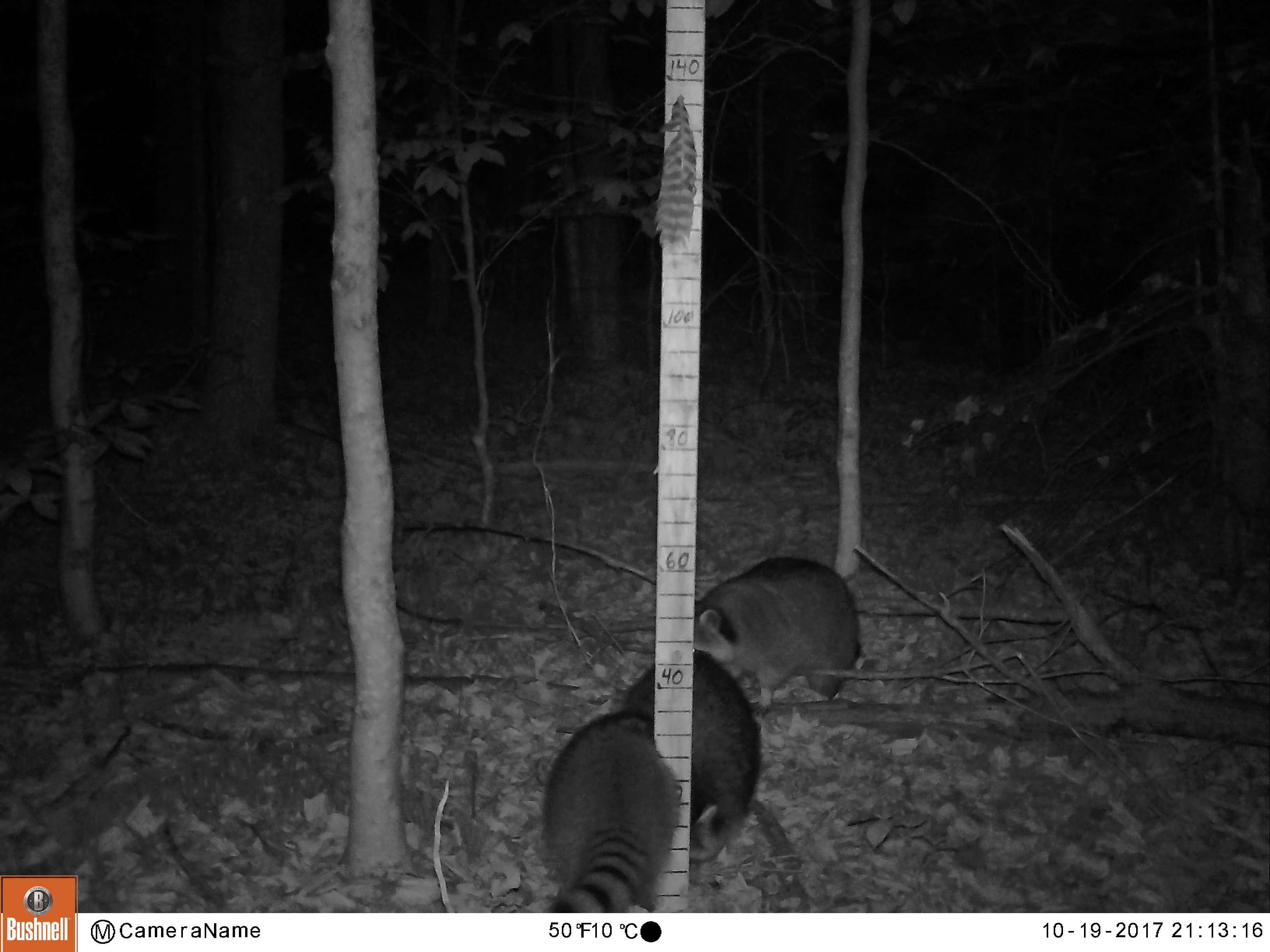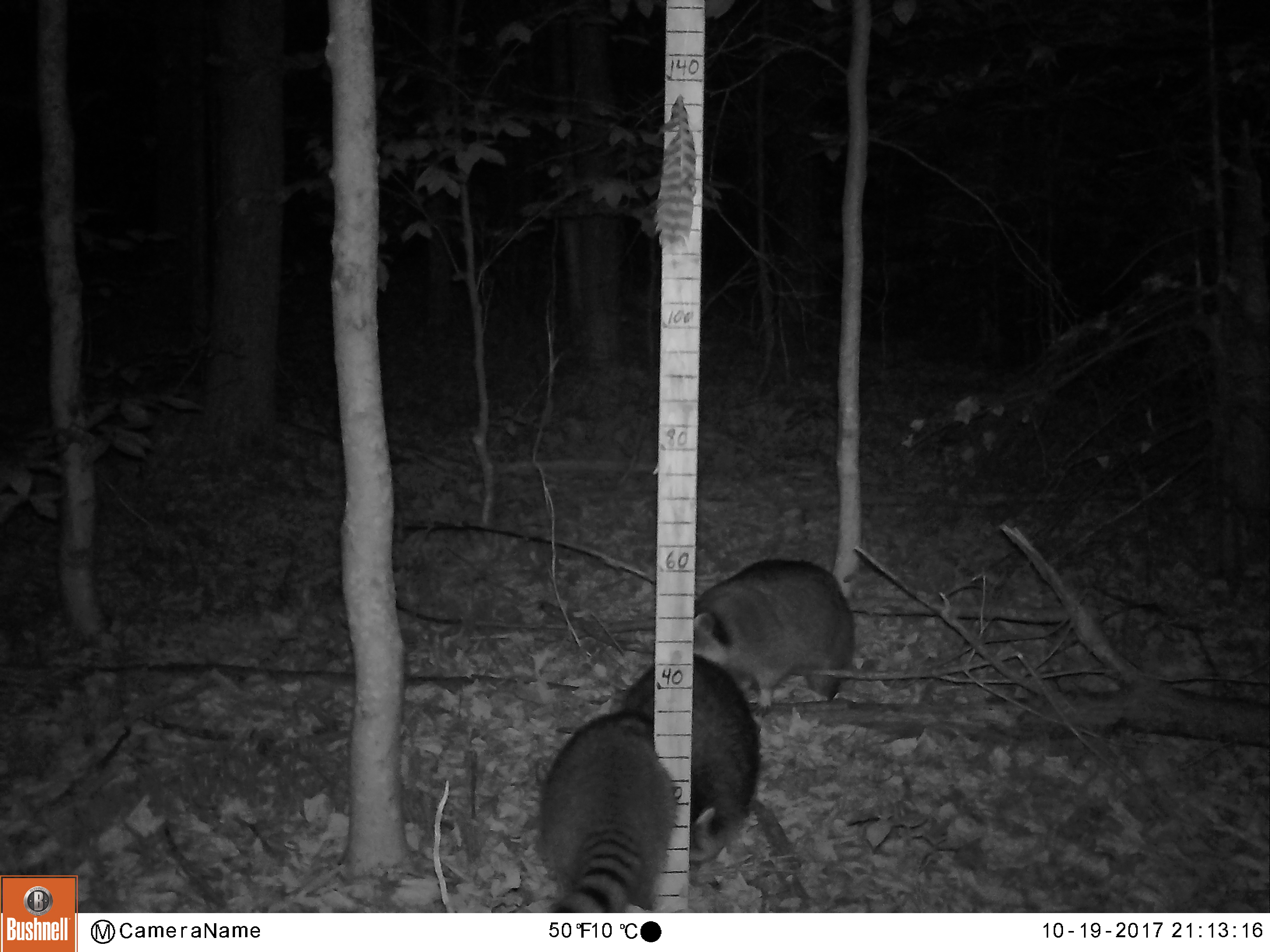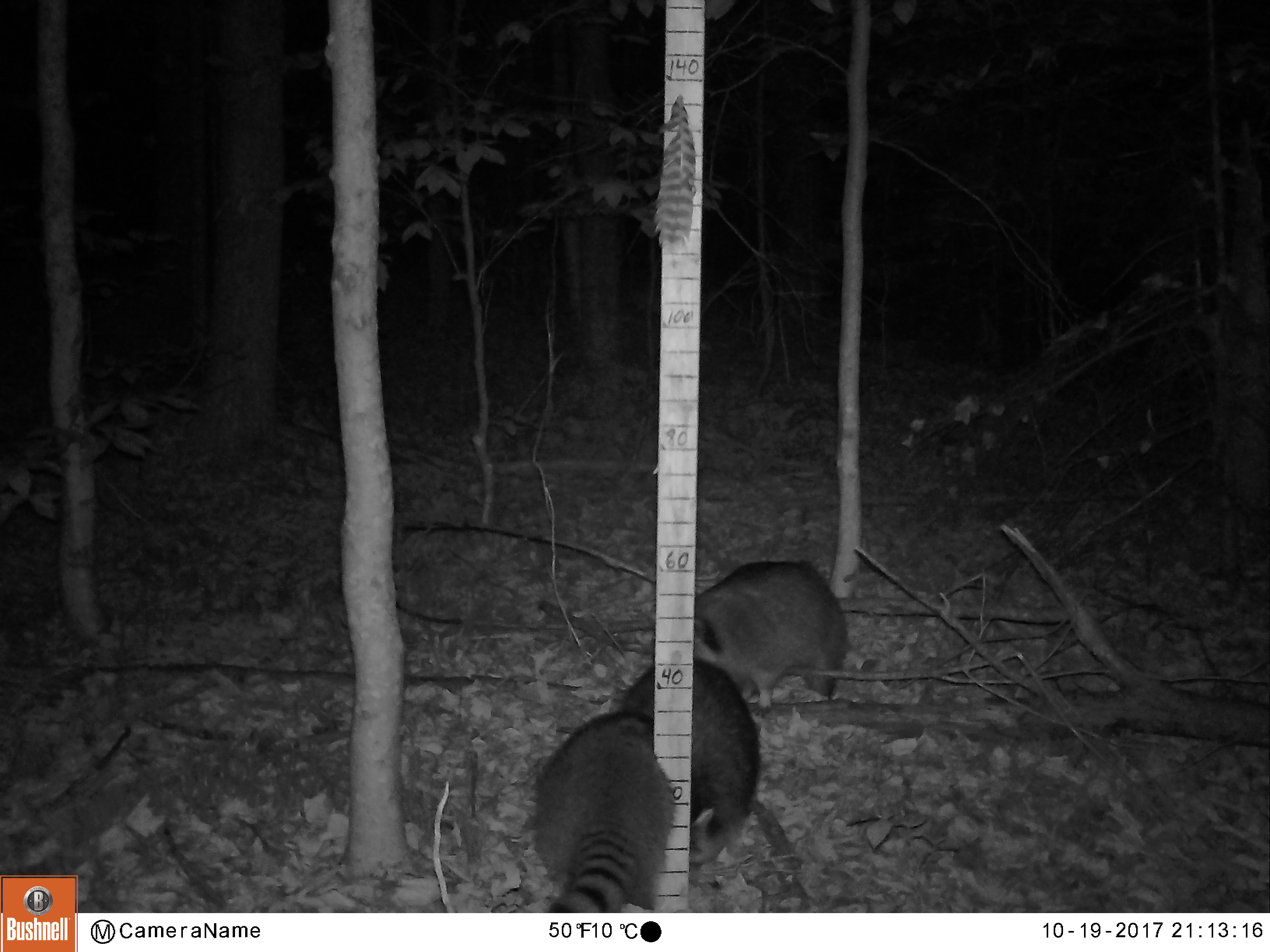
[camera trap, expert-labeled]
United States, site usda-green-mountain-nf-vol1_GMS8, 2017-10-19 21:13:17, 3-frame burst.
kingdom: Animalia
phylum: Chordata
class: Mammalia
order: Carnivora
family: Procyonidae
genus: Procyon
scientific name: Procyon lotor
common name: raccoon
Raccoon (Procyon lotor).